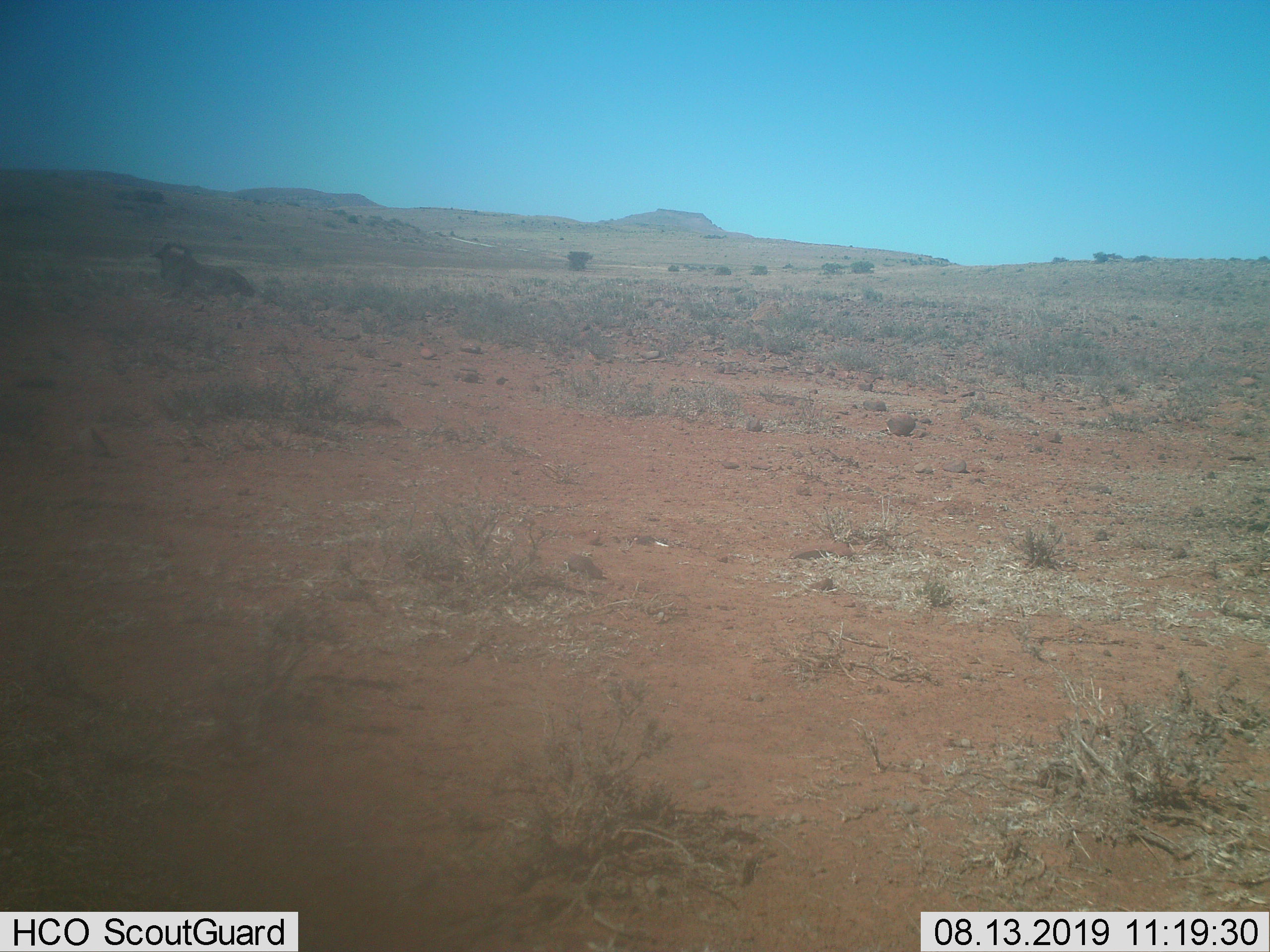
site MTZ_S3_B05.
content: unidentified animal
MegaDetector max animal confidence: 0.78